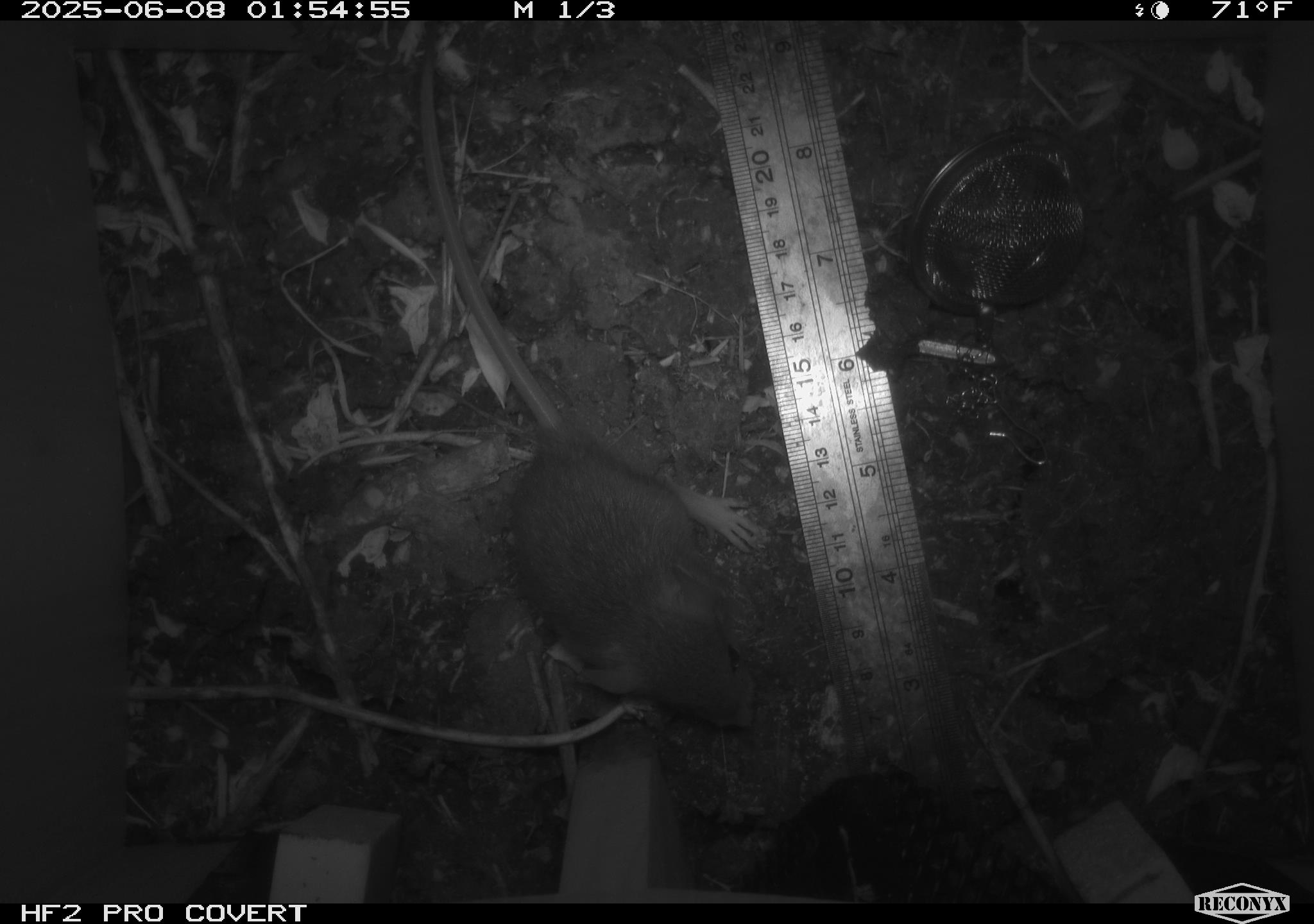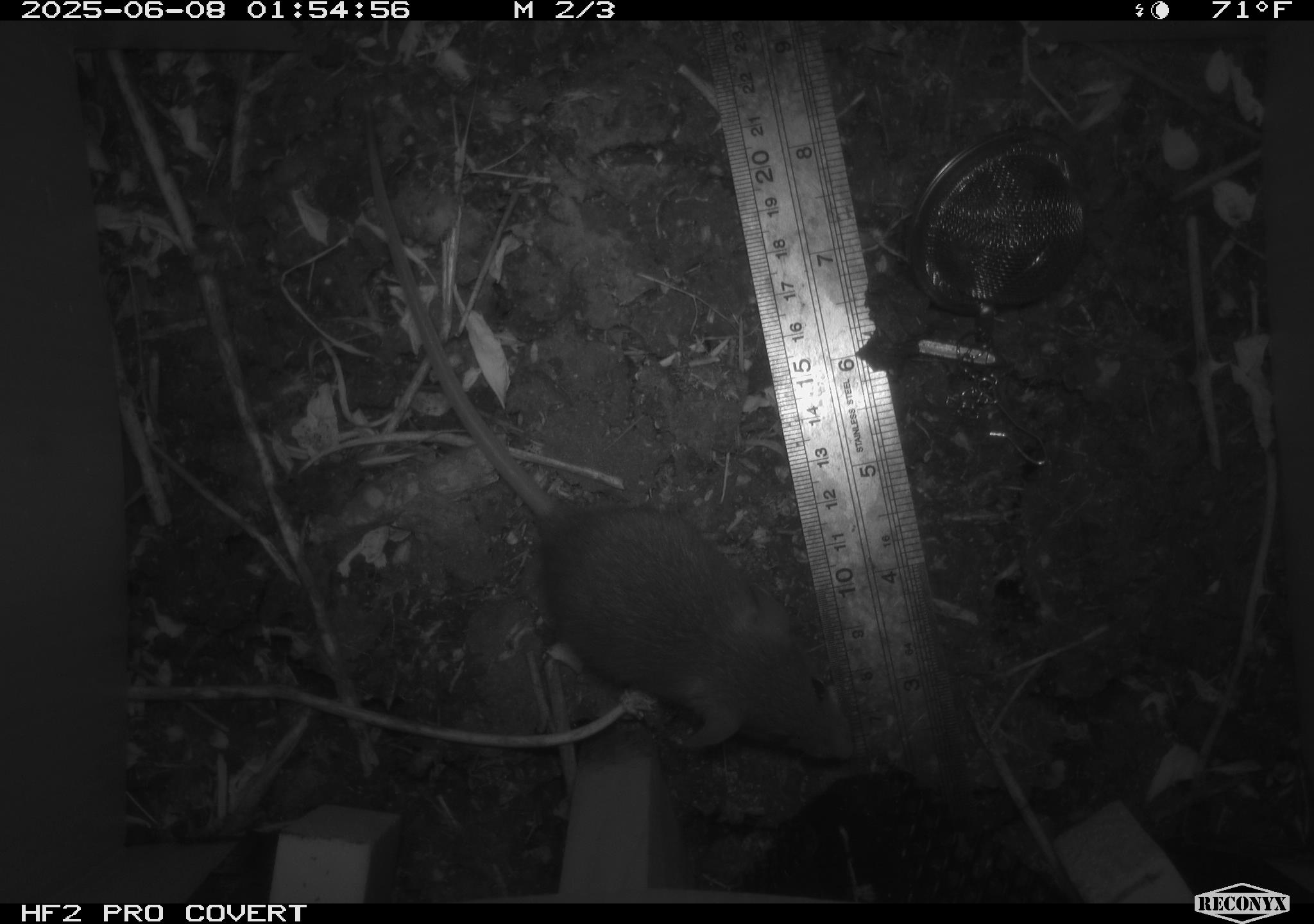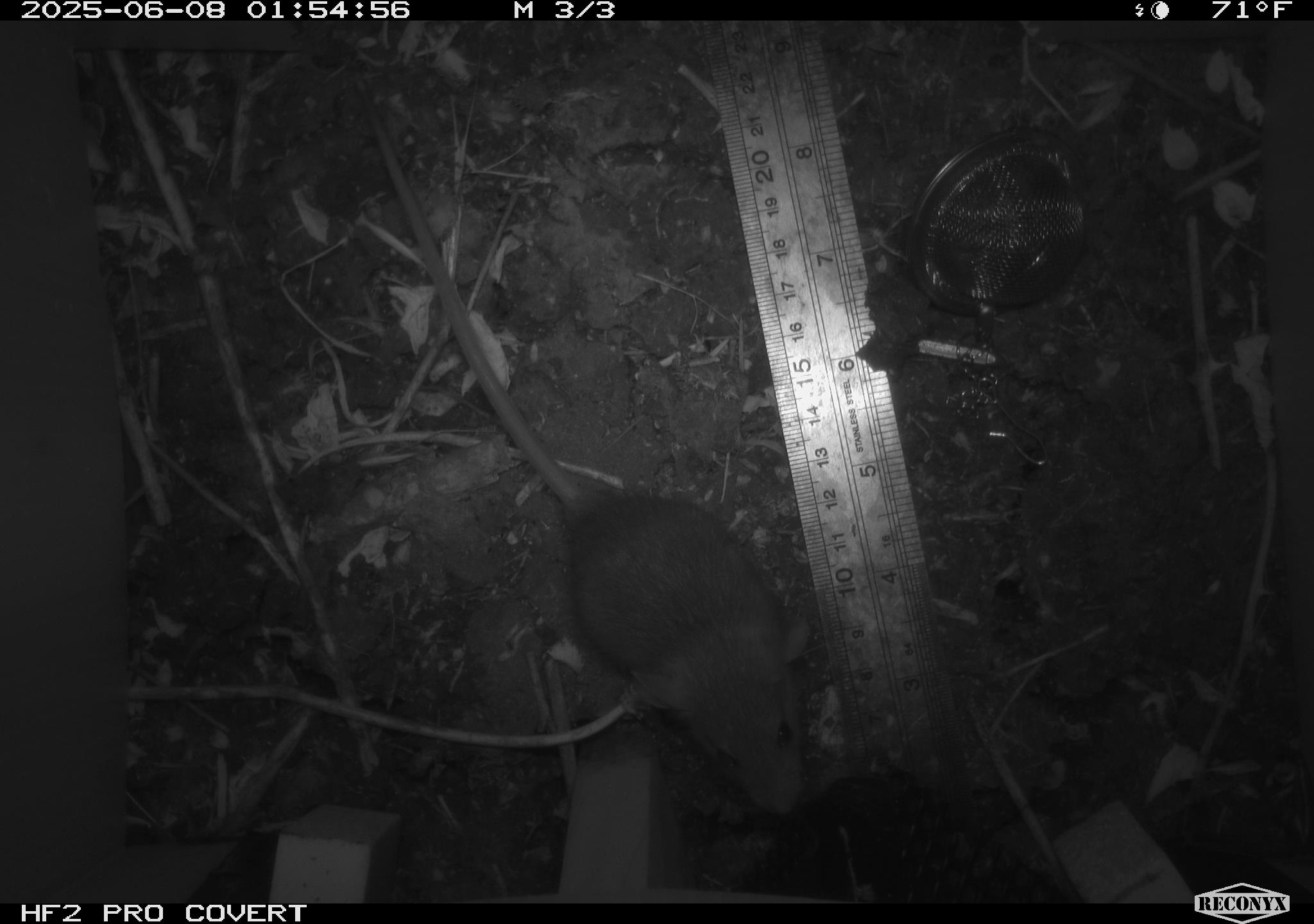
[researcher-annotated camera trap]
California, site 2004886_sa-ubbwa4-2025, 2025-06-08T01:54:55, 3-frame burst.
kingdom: Animalia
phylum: Chordata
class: Mammalia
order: Rodentia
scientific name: Rodentia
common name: rodent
Rodent (Rodentia).